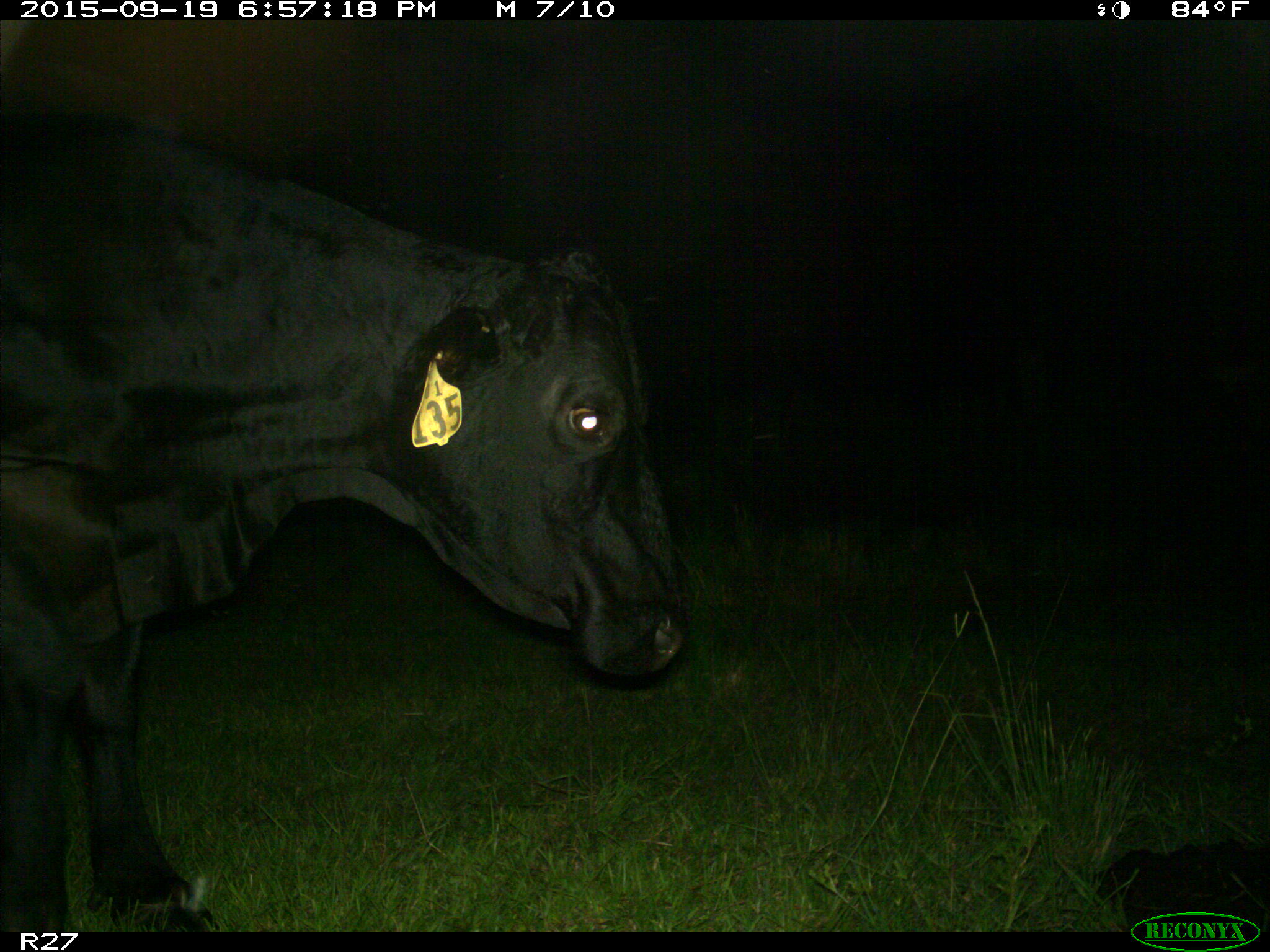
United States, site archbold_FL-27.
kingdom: Animalia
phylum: Chordata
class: Mammalia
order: Artiodactyla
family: Bovidae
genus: Bos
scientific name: Bos taurus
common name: domestic cow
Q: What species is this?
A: Bos taurus (domestic cow).